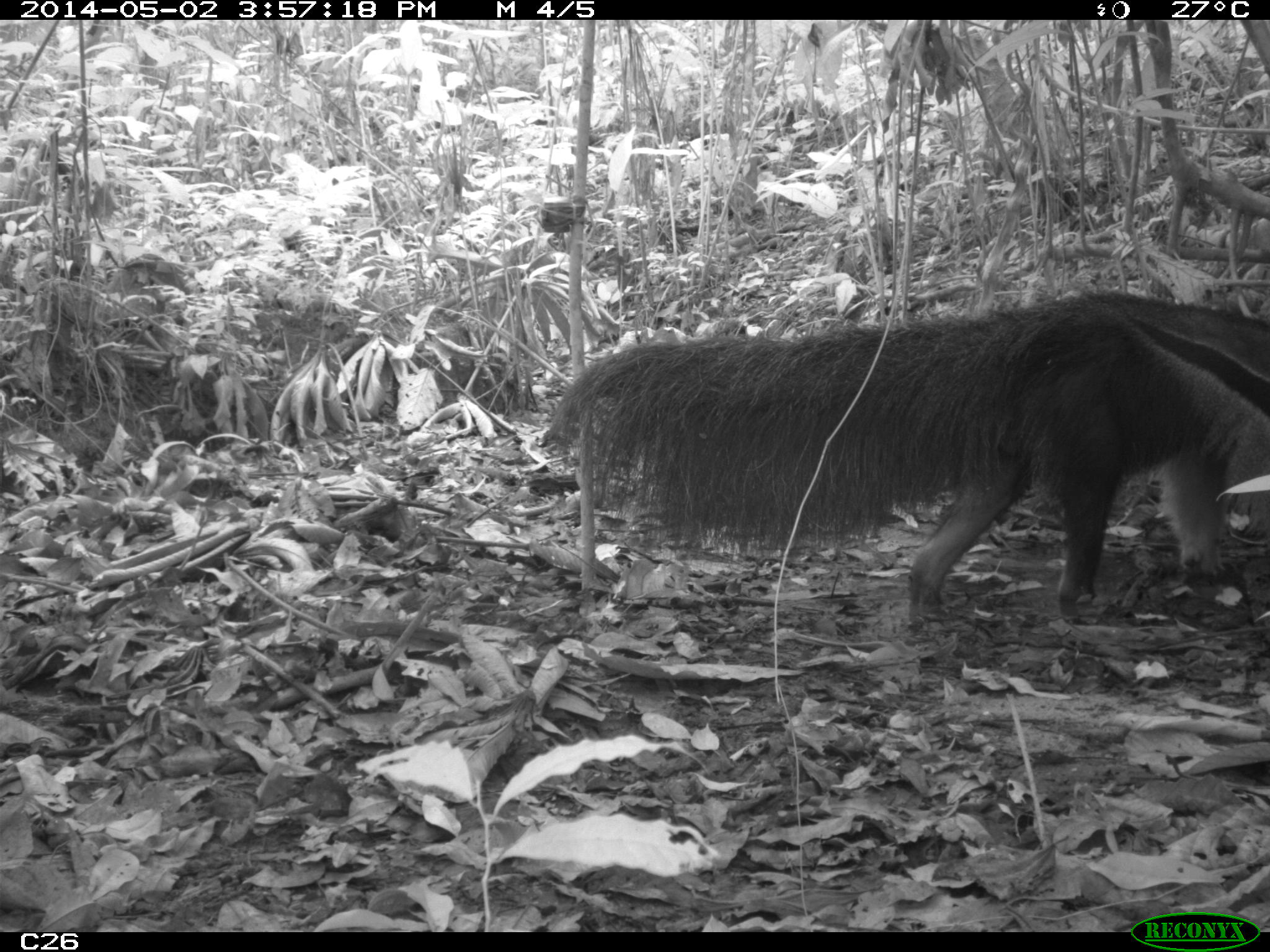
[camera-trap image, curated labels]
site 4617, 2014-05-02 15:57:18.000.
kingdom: Animalia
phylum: Chordata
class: Mammalia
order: Pilosa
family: Myrmecophagidae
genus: Myrmecophaga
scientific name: Myrmecophaga tridactyla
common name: giant anteater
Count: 3.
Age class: adult.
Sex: male.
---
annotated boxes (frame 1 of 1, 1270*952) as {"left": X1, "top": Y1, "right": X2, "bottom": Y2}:
myrmecophaga tridactyla: {"left": 541, "top": 286, "right": 1270, "bottom": 628}